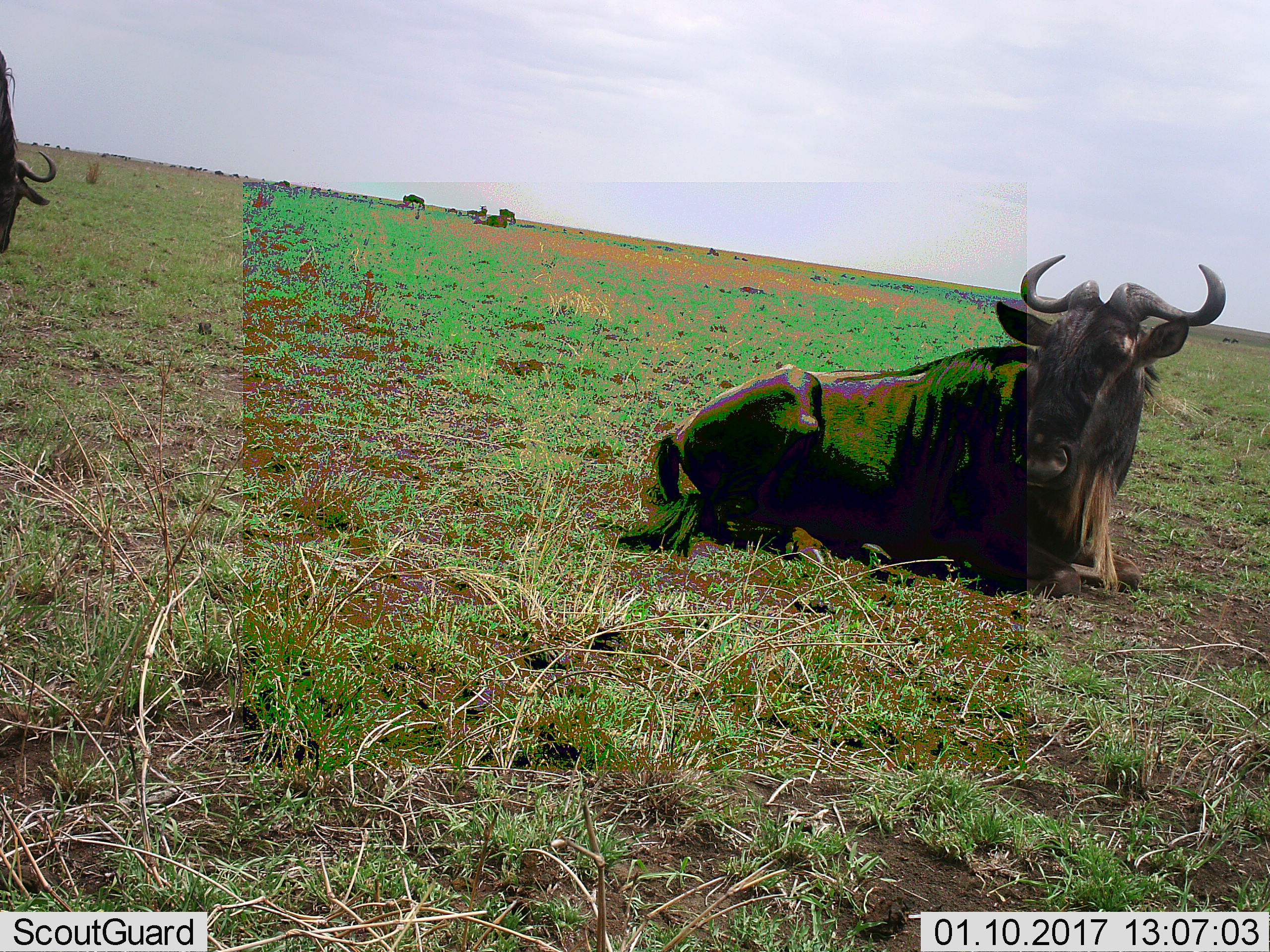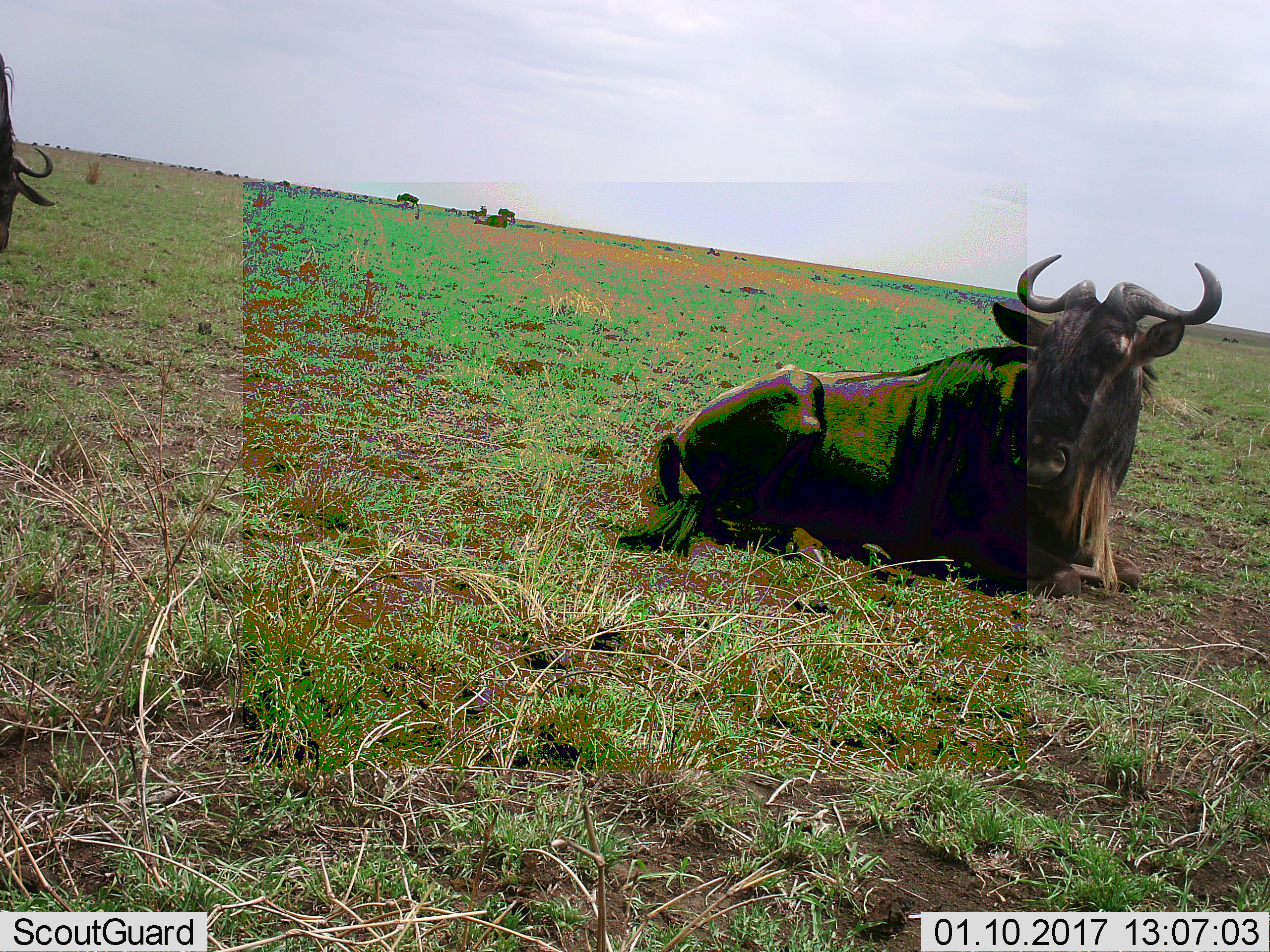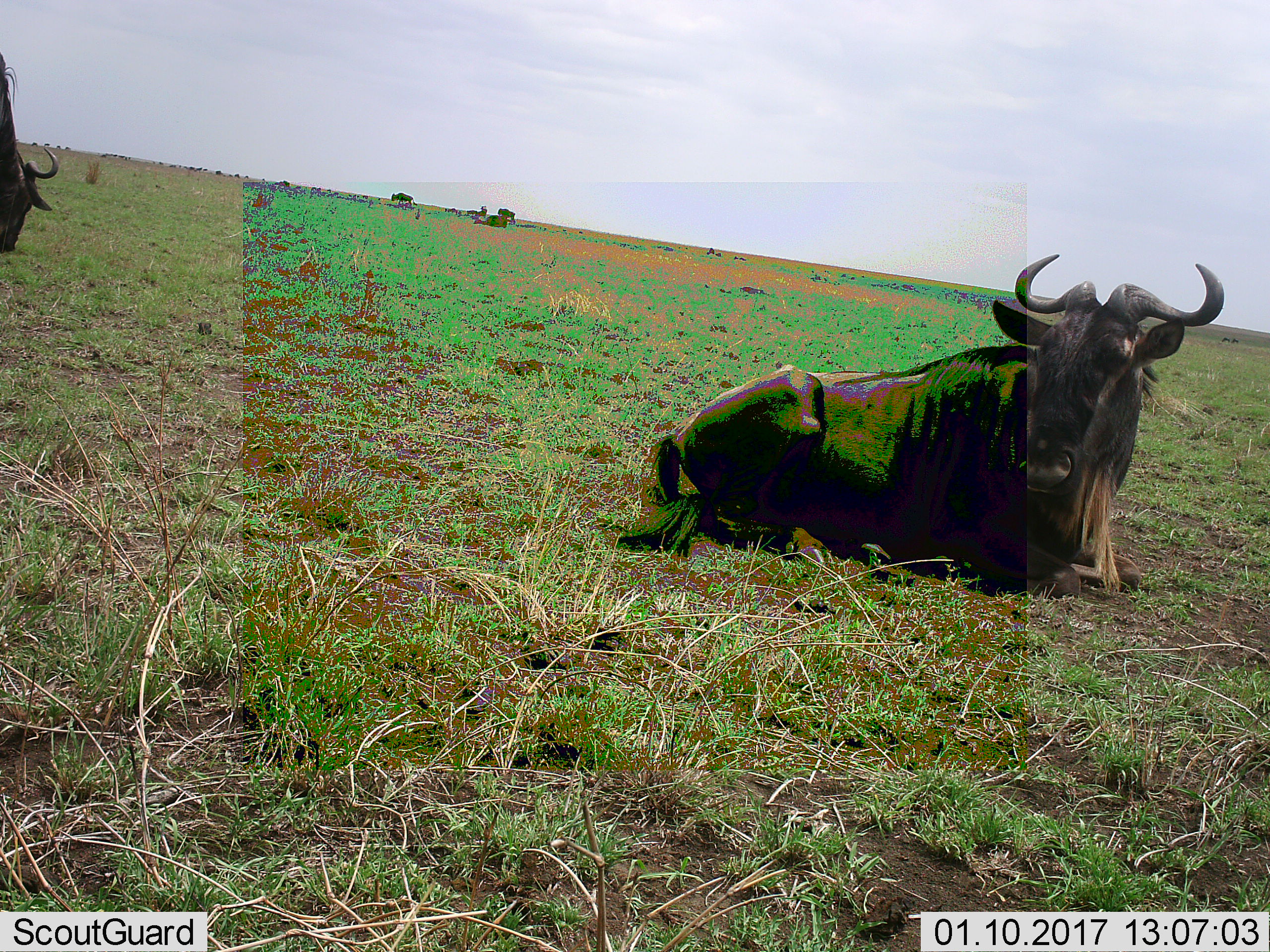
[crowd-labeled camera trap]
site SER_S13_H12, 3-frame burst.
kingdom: Animalia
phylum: Chordata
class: Mammalia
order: Artiodactyla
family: Bovidae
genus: Connochaetes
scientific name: Connochaetes taurinus taurinus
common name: blue wildebeest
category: wildebeestblue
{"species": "wildebeestblue (blue wildebeest) (Connochaetes taurinus taurinus)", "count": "5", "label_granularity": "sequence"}